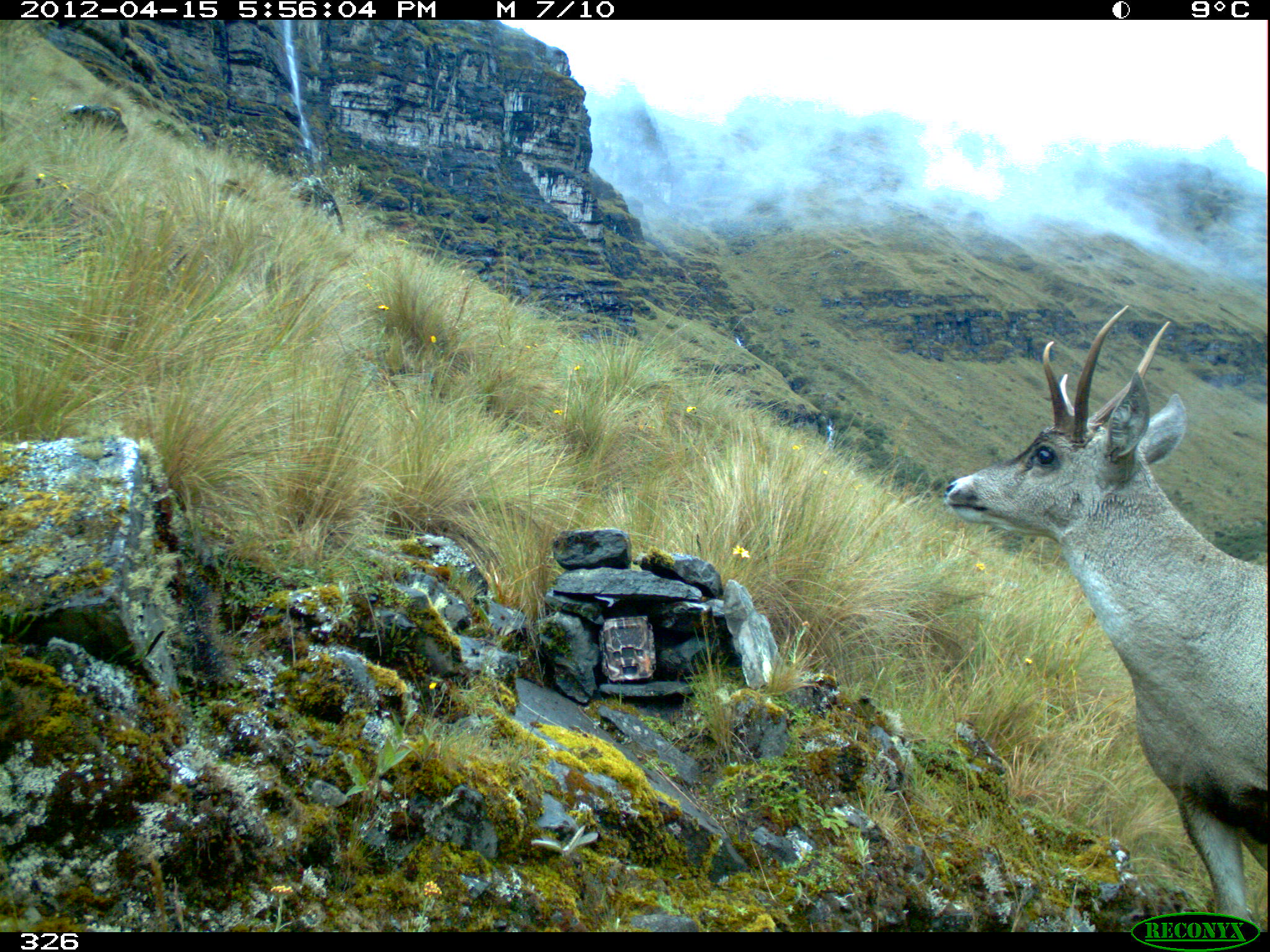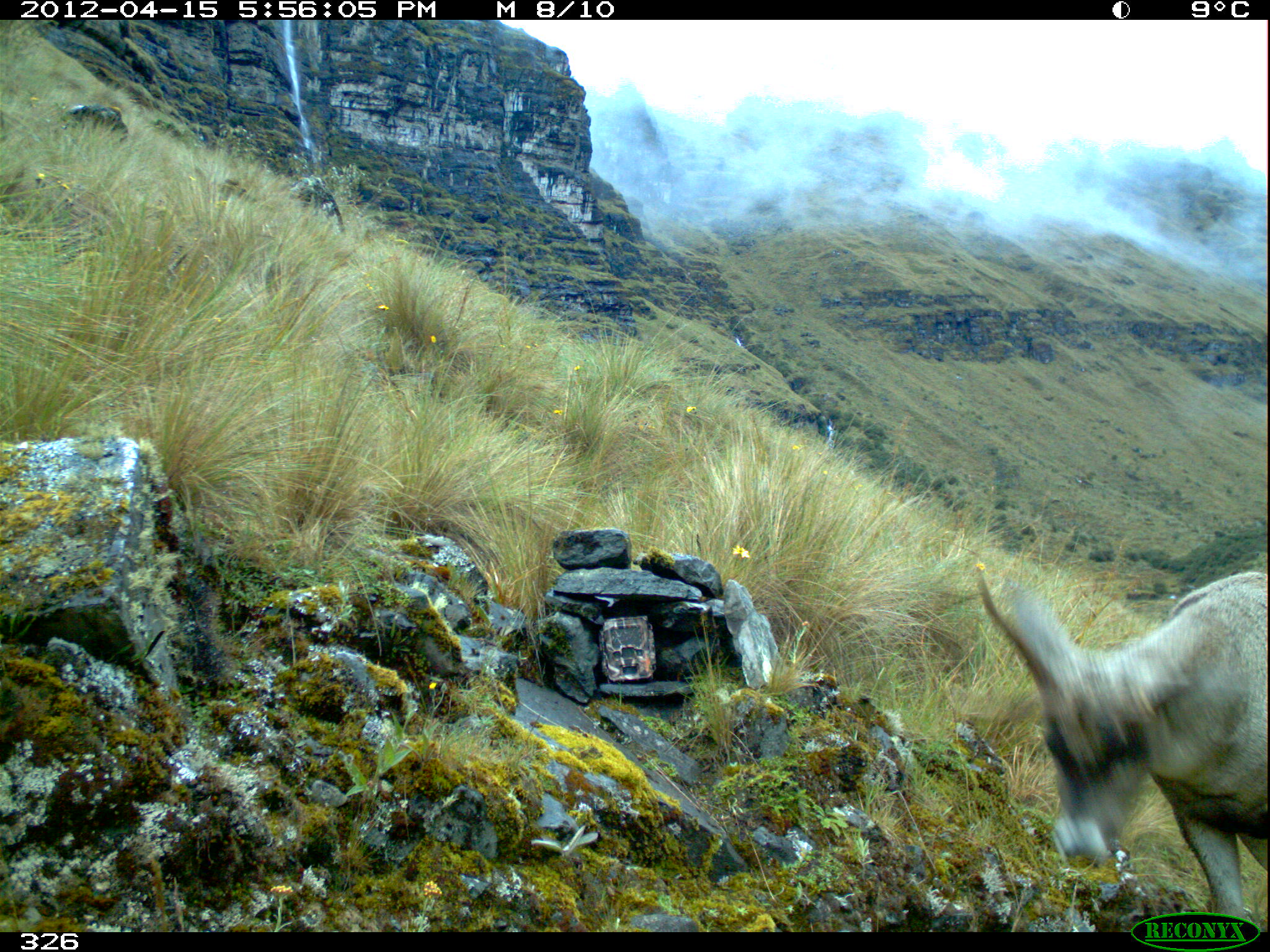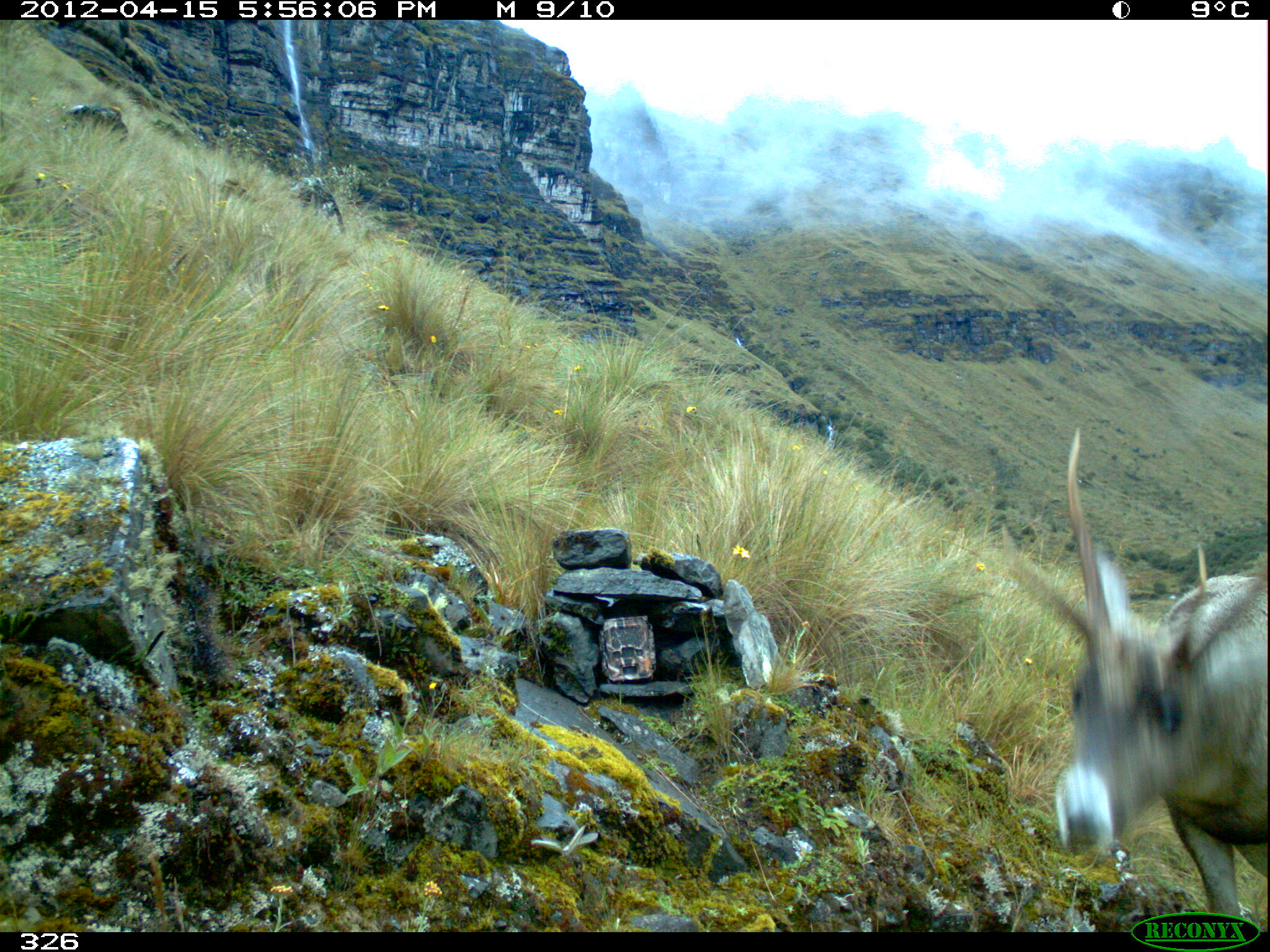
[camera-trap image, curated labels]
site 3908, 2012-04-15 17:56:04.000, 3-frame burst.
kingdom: Animalia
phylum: Chordata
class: Mammalia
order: Artiodactyla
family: Cervidae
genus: Hippocamelus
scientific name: Hippocamelus antisensis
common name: taruca